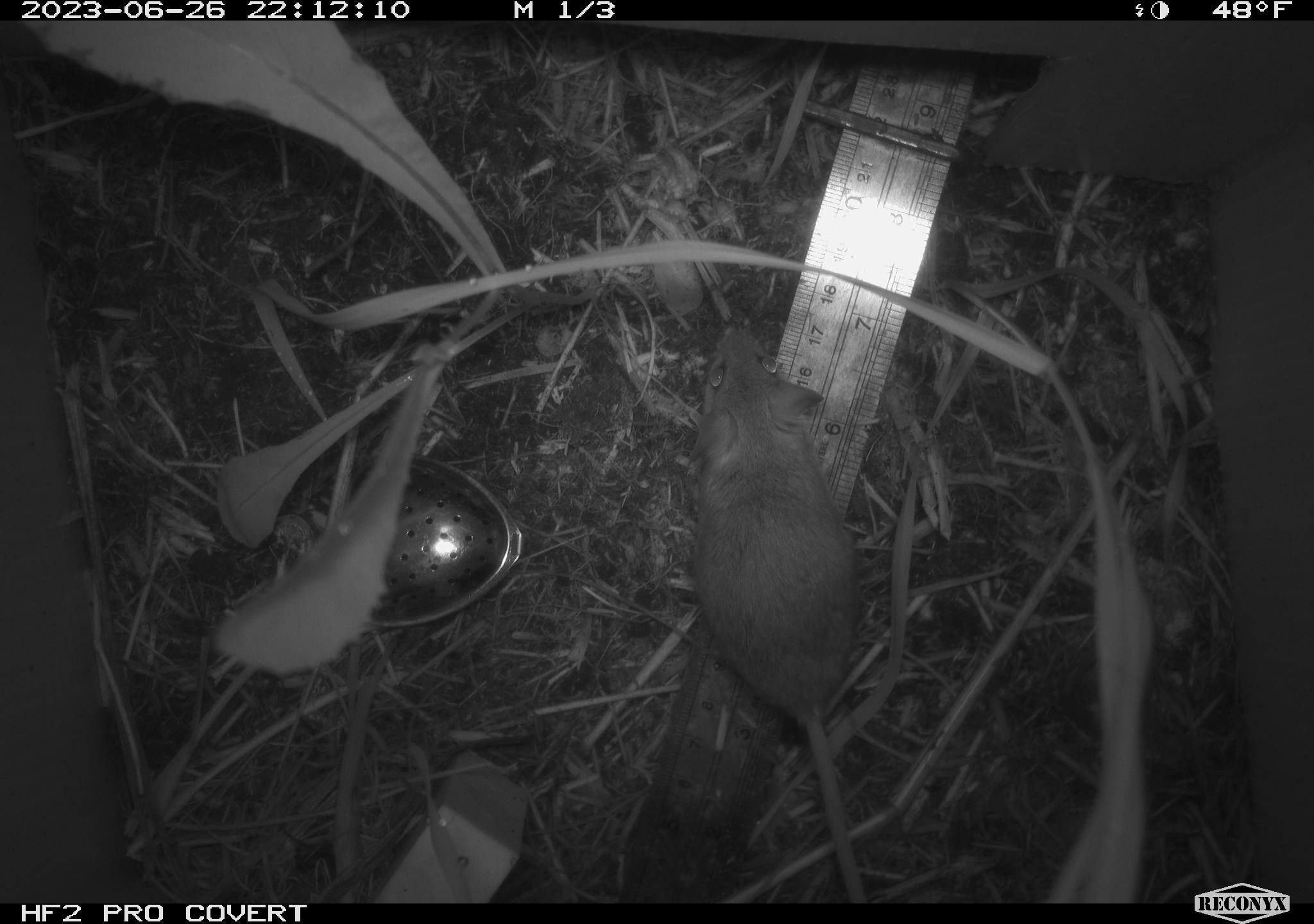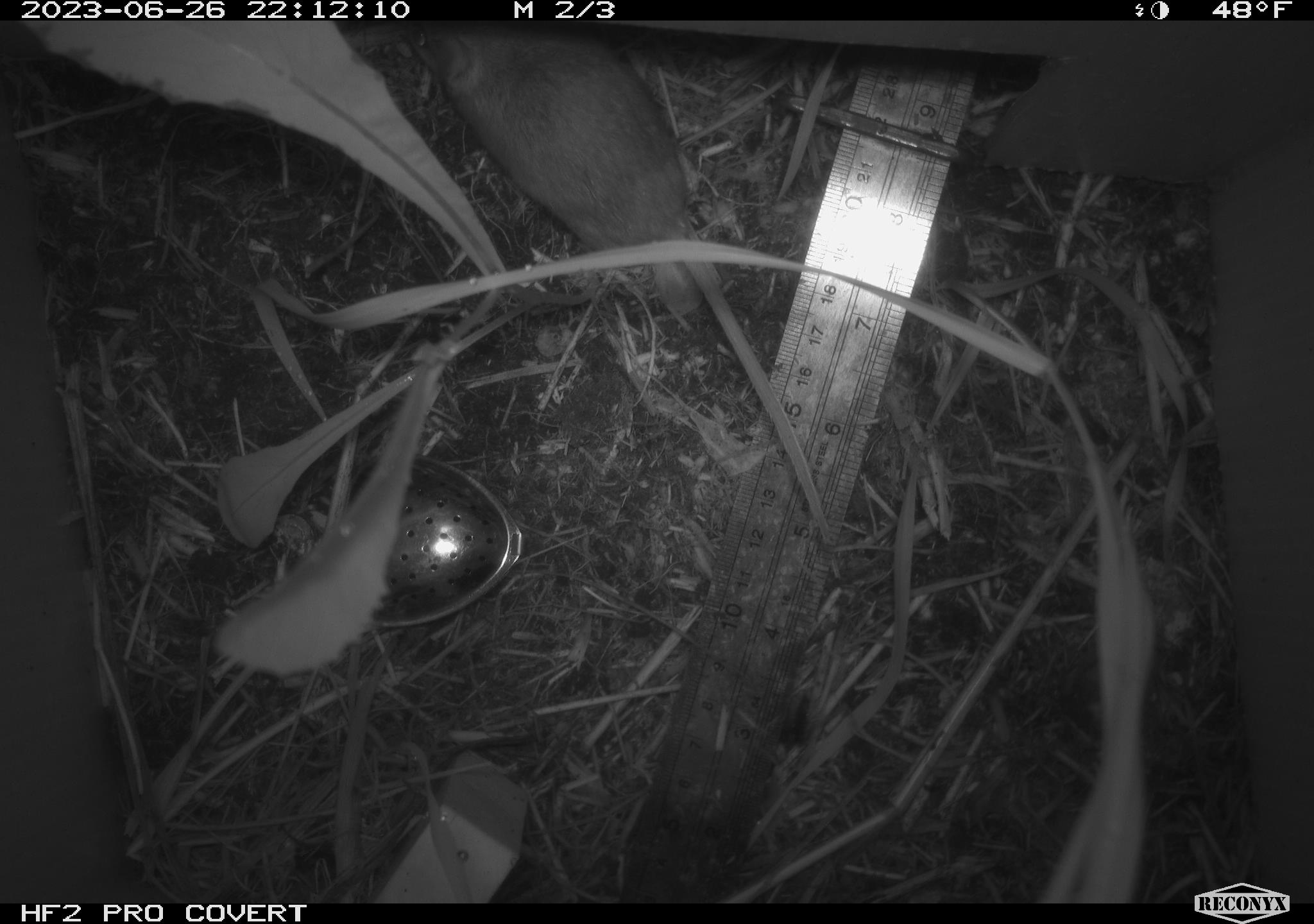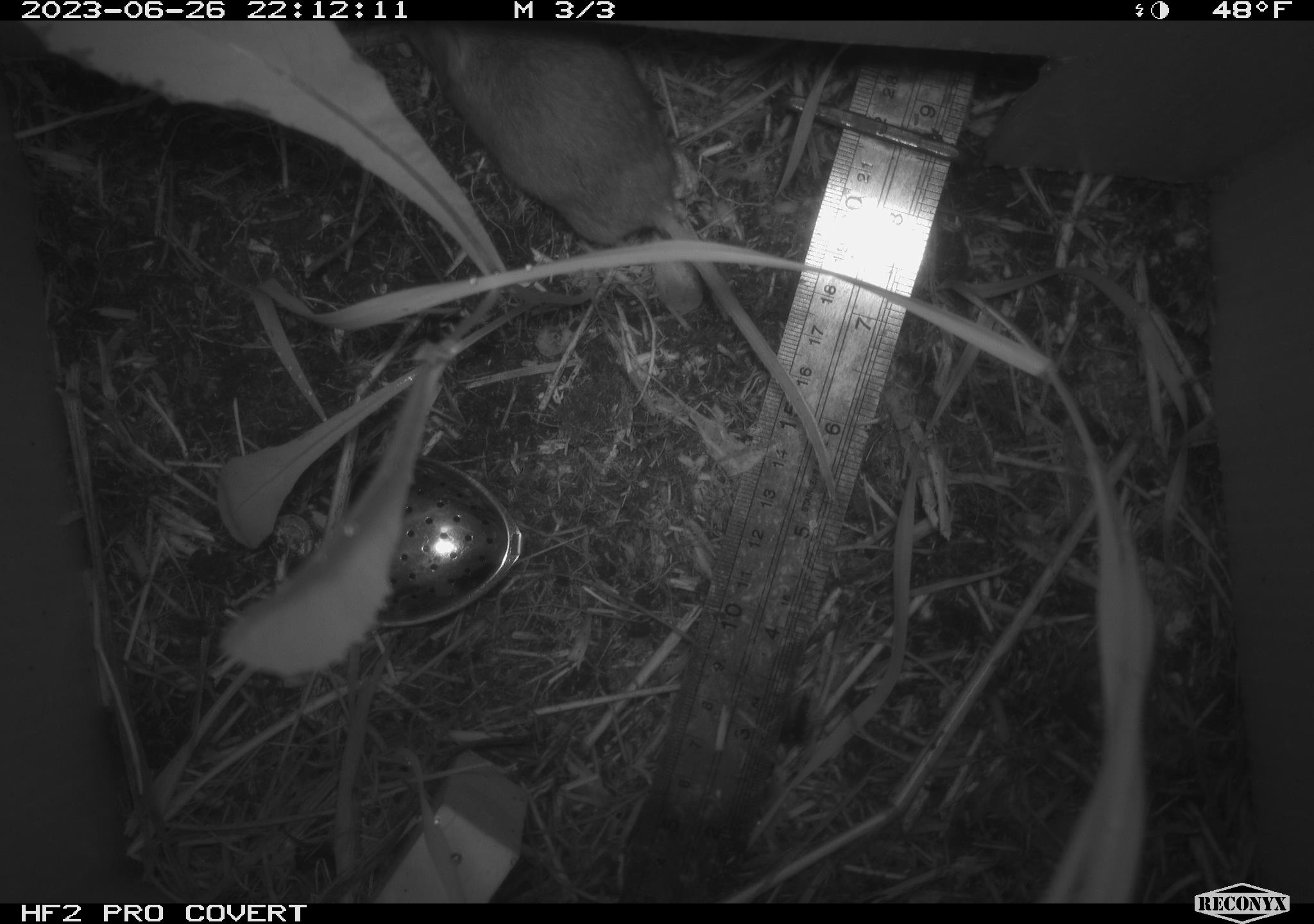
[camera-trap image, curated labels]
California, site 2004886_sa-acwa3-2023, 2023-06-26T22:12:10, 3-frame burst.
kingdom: Animalia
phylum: Chordata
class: Mammalia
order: Rodentia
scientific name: Rodentia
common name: mouse species